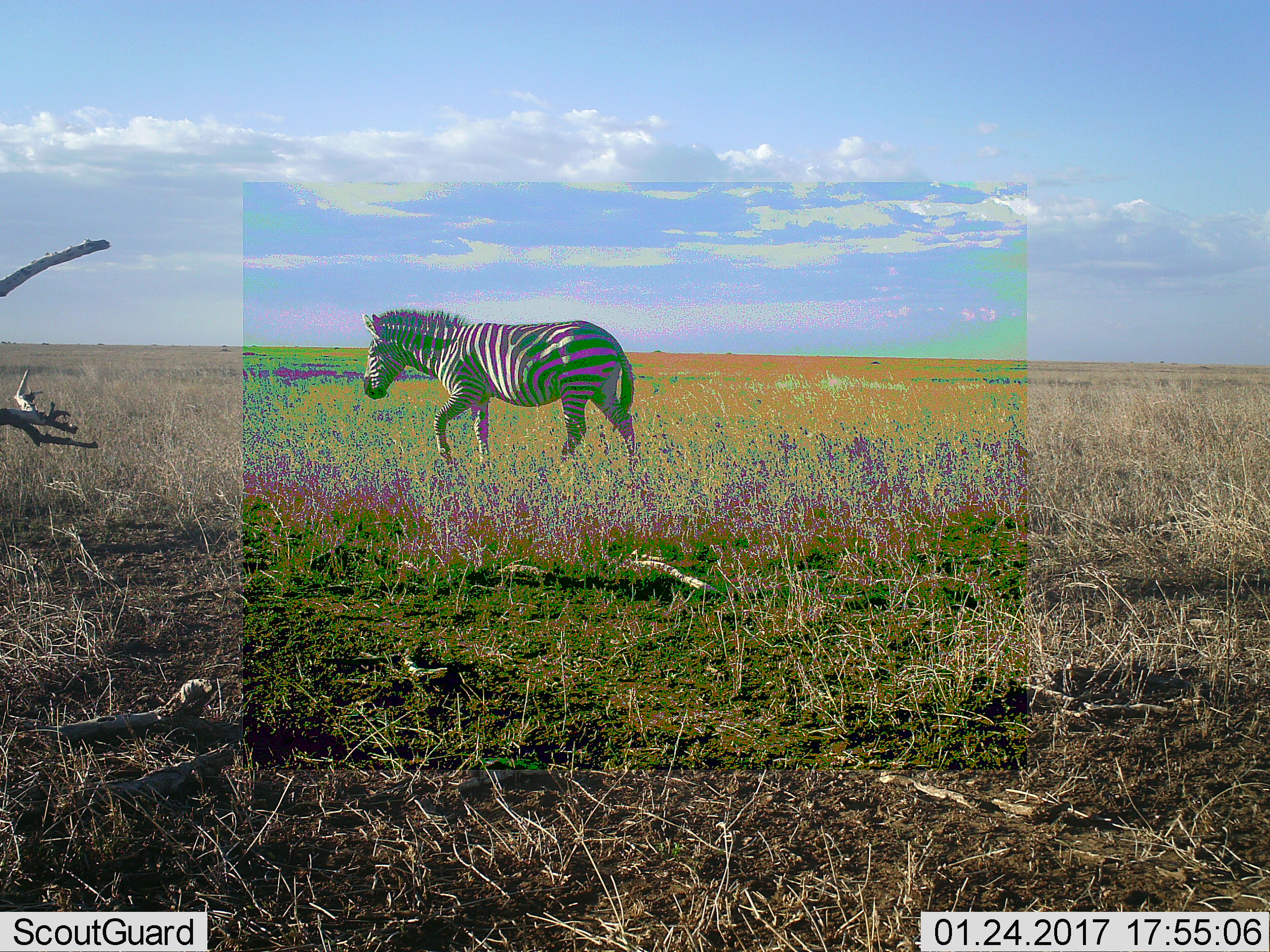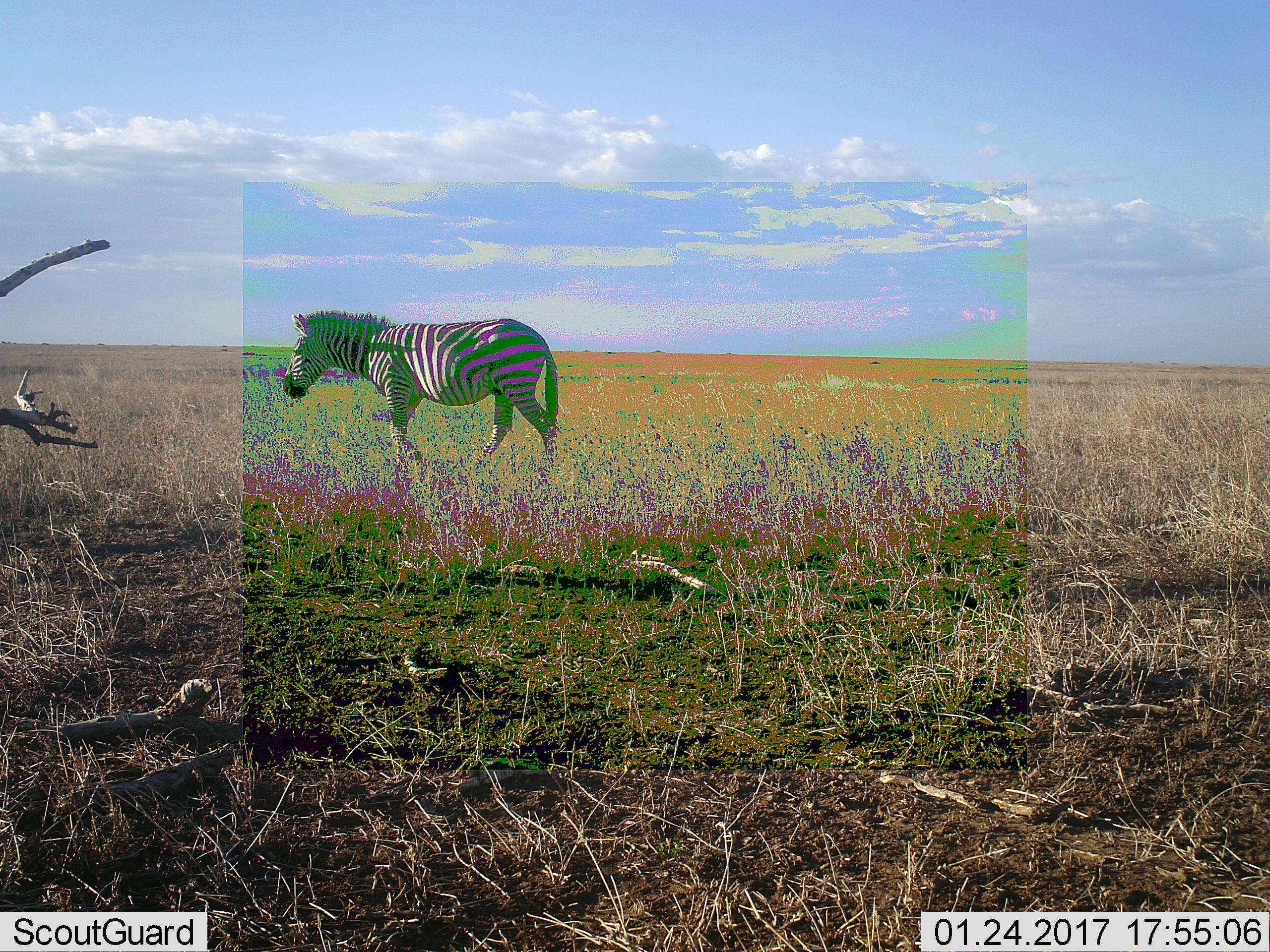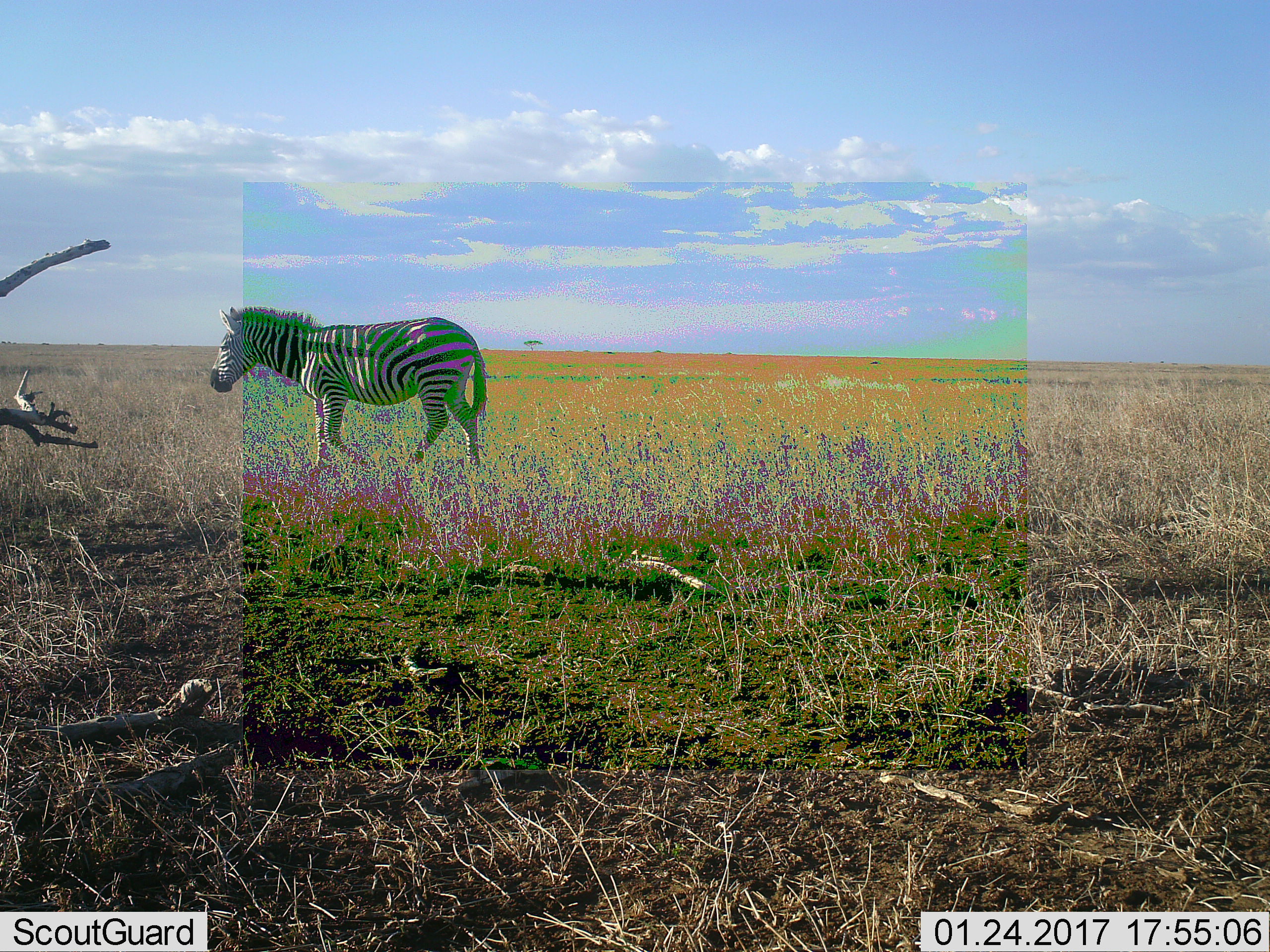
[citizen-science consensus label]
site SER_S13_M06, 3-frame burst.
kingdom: Animalia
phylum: Chordata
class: Mammalia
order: Perissodactyla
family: Equidae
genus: Equus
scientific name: Equus quagga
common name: plains zebra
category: zebraplains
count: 1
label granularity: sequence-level